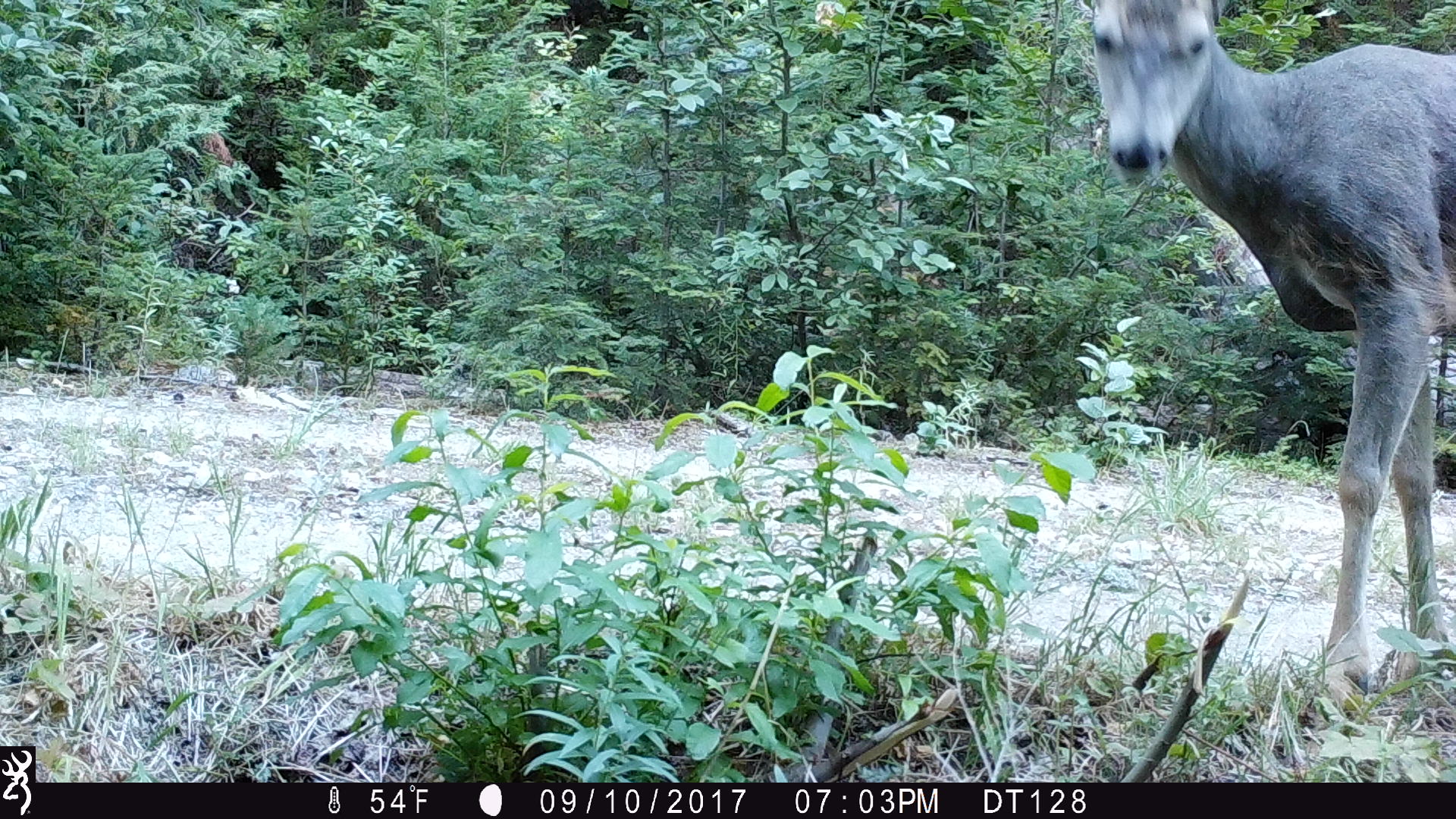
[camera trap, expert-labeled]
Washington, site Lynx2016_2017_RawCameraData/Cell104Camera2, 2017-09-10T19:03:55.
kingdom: Animalia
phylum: Chordata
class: Mammalia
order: Artiodactyla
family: Cervidae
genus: Odocoileus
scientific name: Odocoileus hemionus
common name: mule deer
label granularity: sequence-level